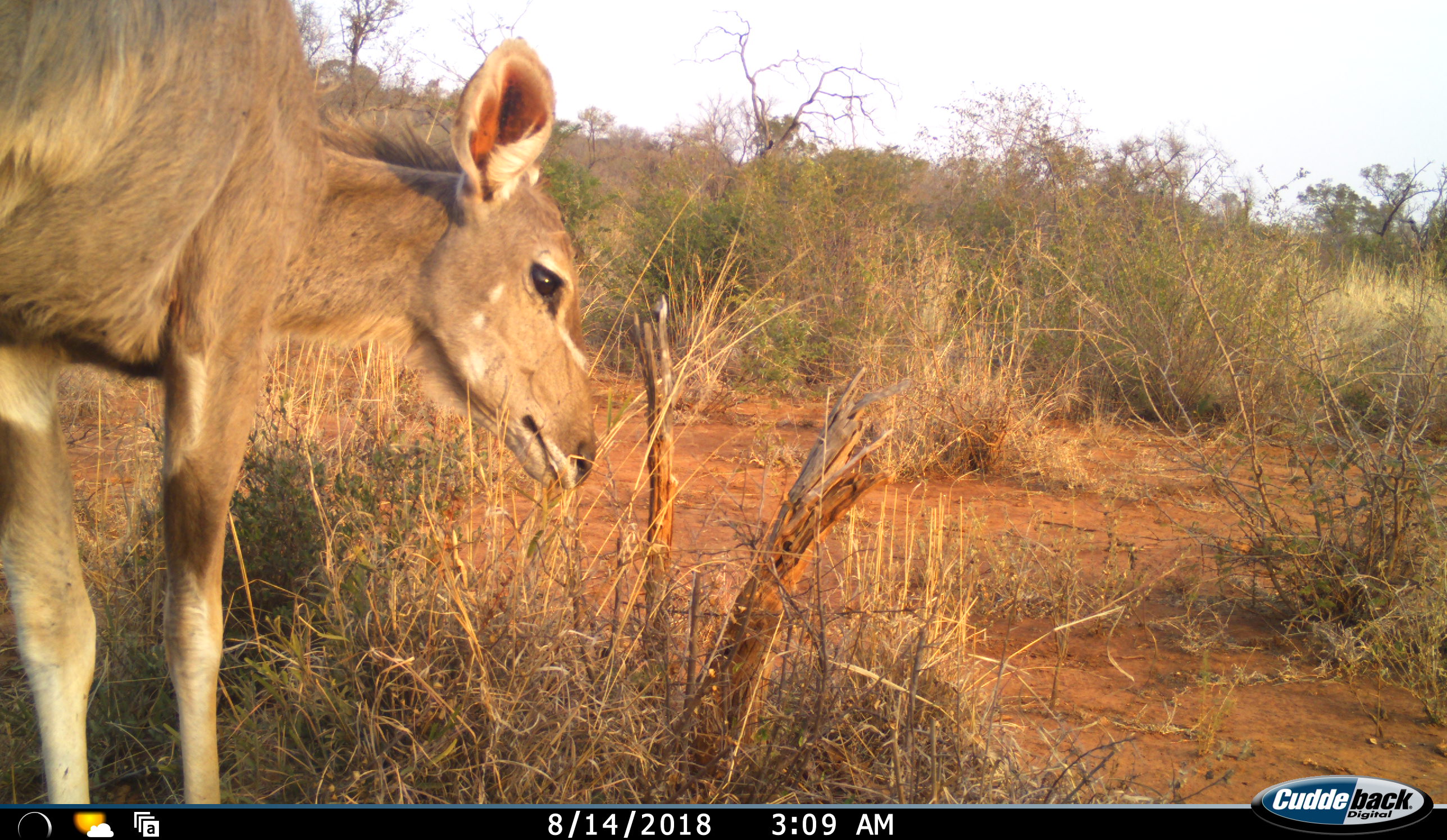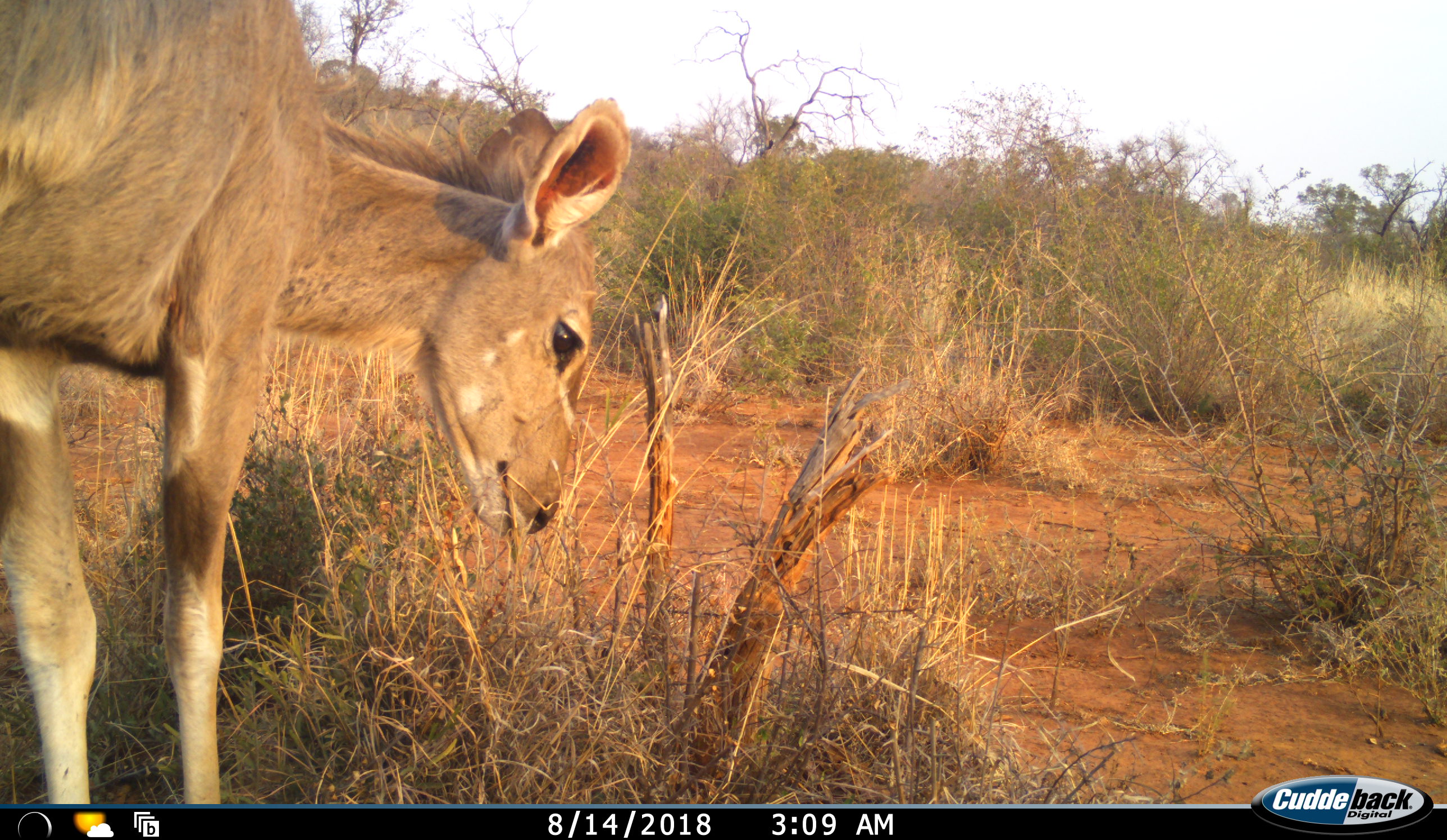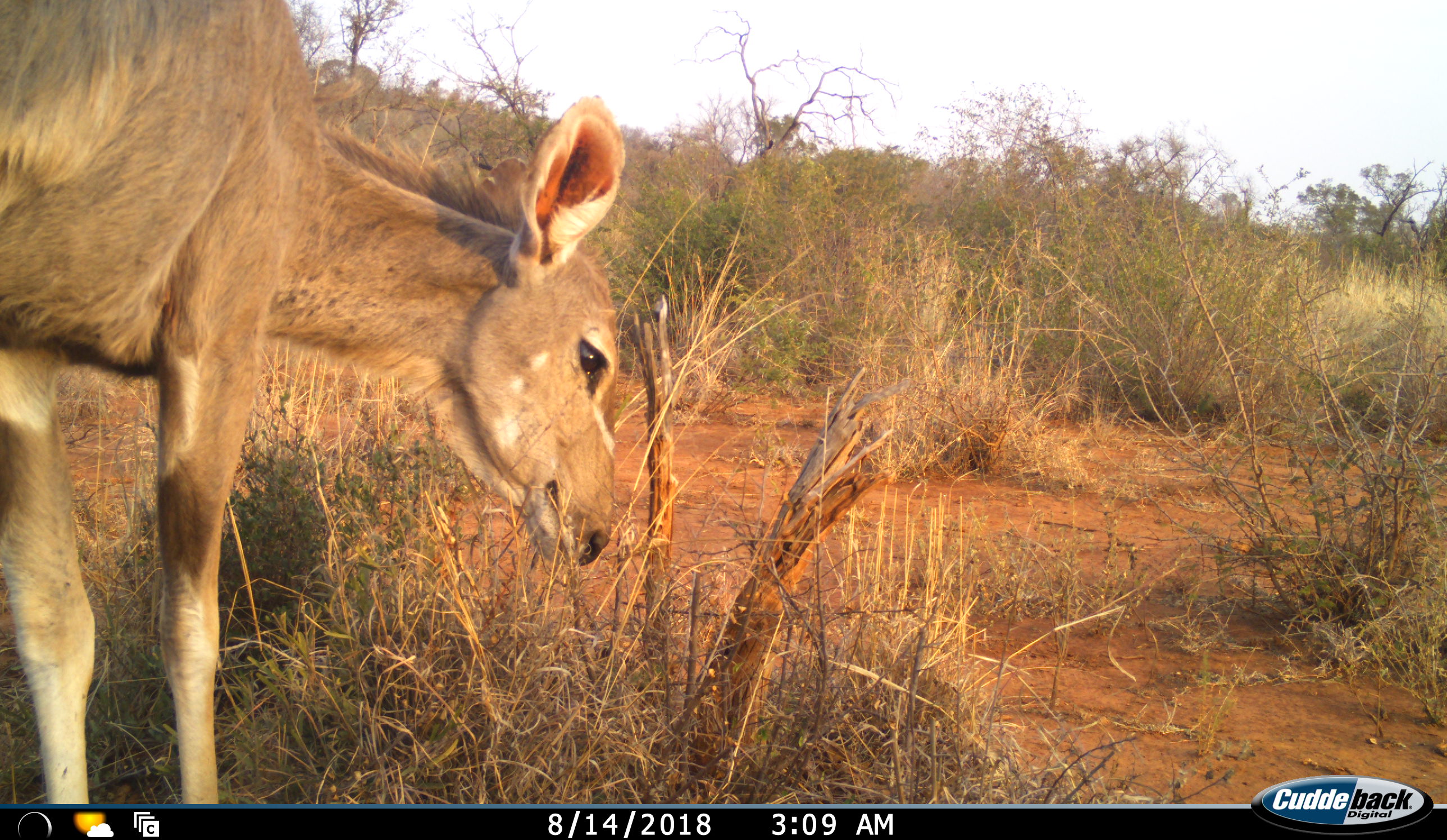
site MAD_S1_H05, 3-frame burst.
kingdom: Animalia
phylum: Chordata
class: Mammalia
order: Artiodactyla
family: Bovidae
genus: Tragelaphus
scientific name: Tragelaphus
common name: kudu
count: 1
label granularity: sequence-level